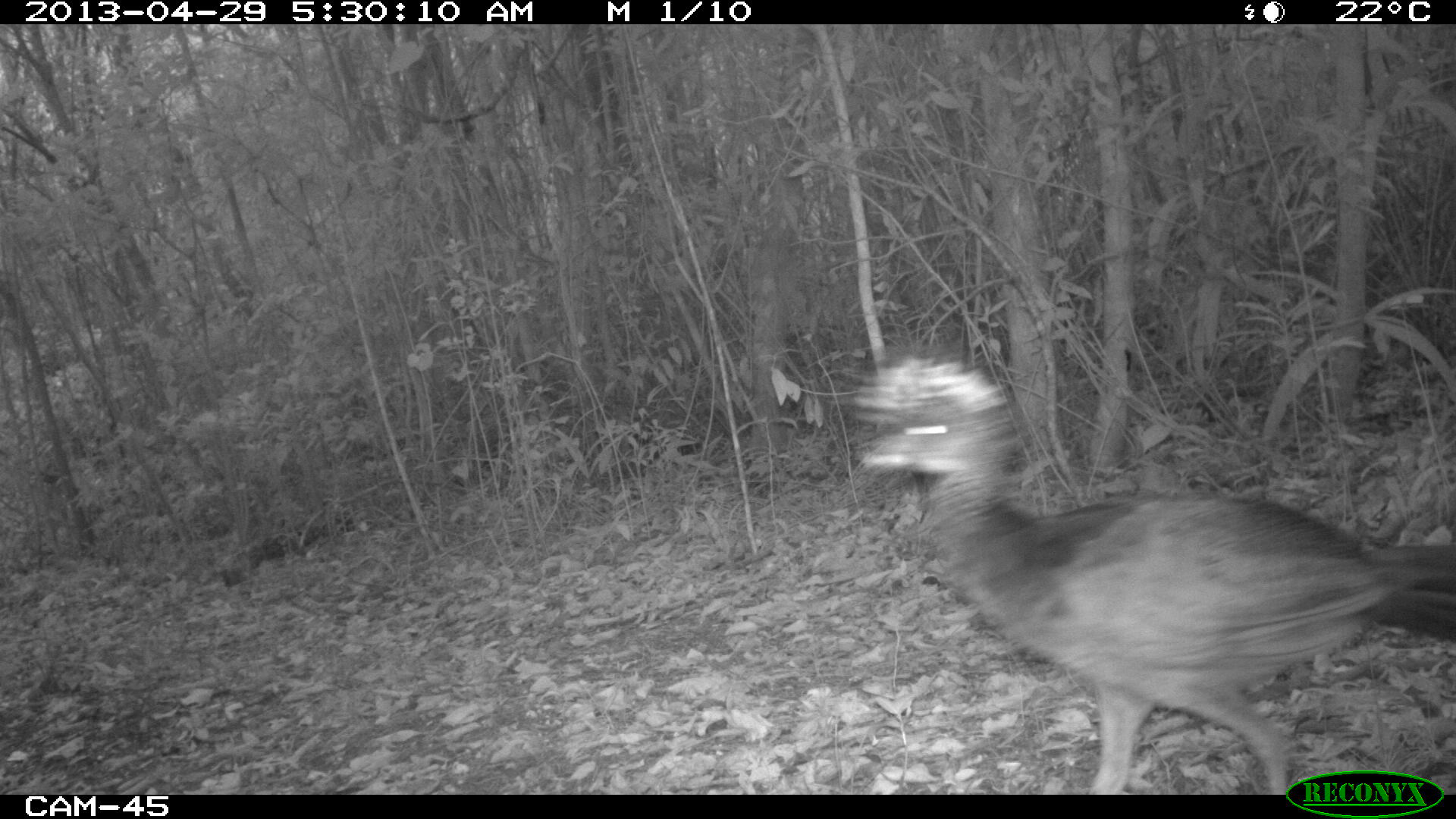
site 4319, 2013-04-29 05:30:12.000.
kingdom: Animalia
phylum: Chordata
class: Aves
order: Galliformes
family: Cracidae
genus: Crax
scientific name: Crax rubra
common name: great curassow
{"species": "Crax rubra (great curassow)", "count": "1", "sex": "female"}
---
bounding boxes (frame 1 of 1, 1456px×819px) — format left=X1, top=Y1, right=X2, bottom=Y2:
crax rubra: left=841, top=349, right=1456, bottom=791